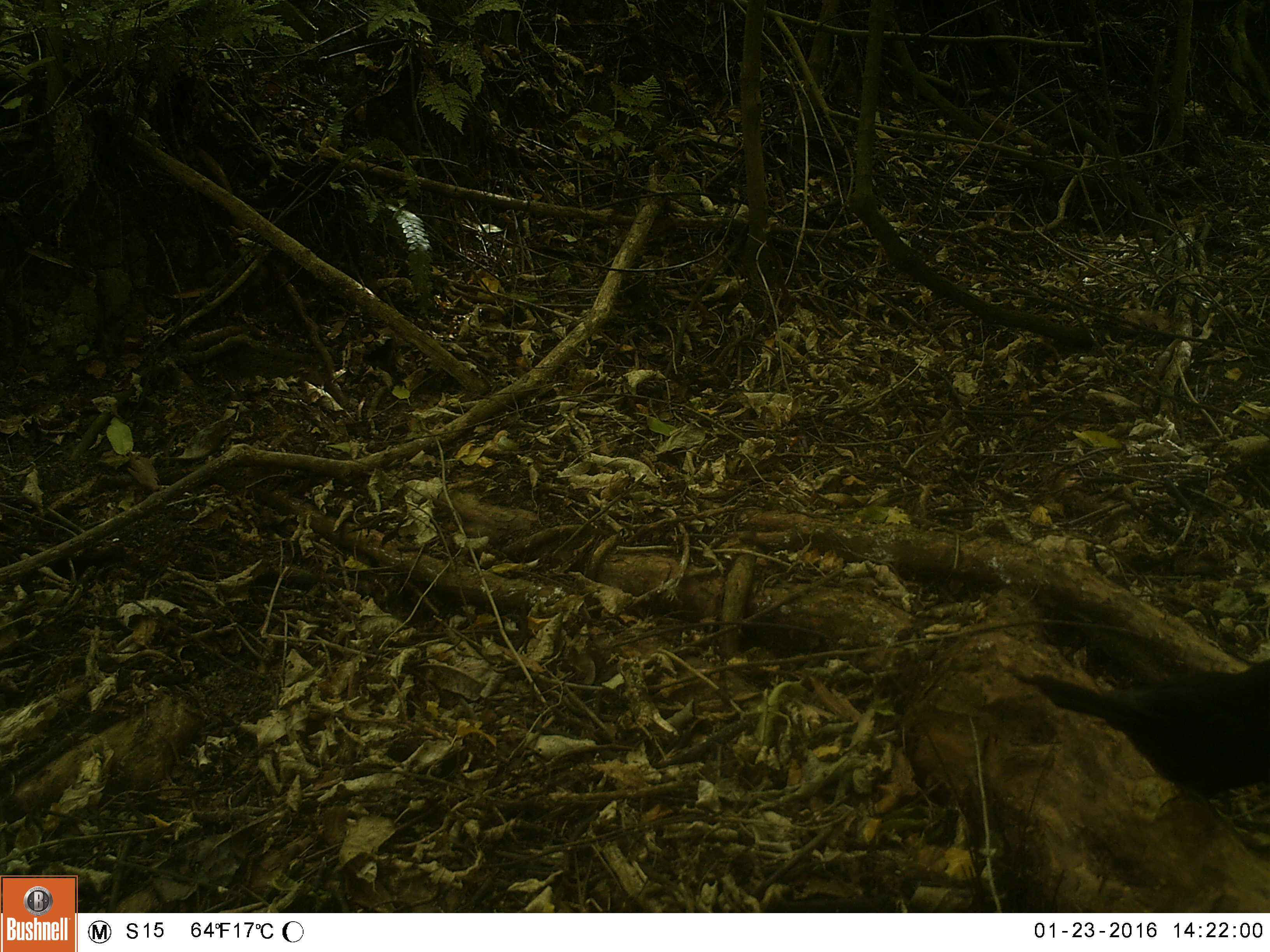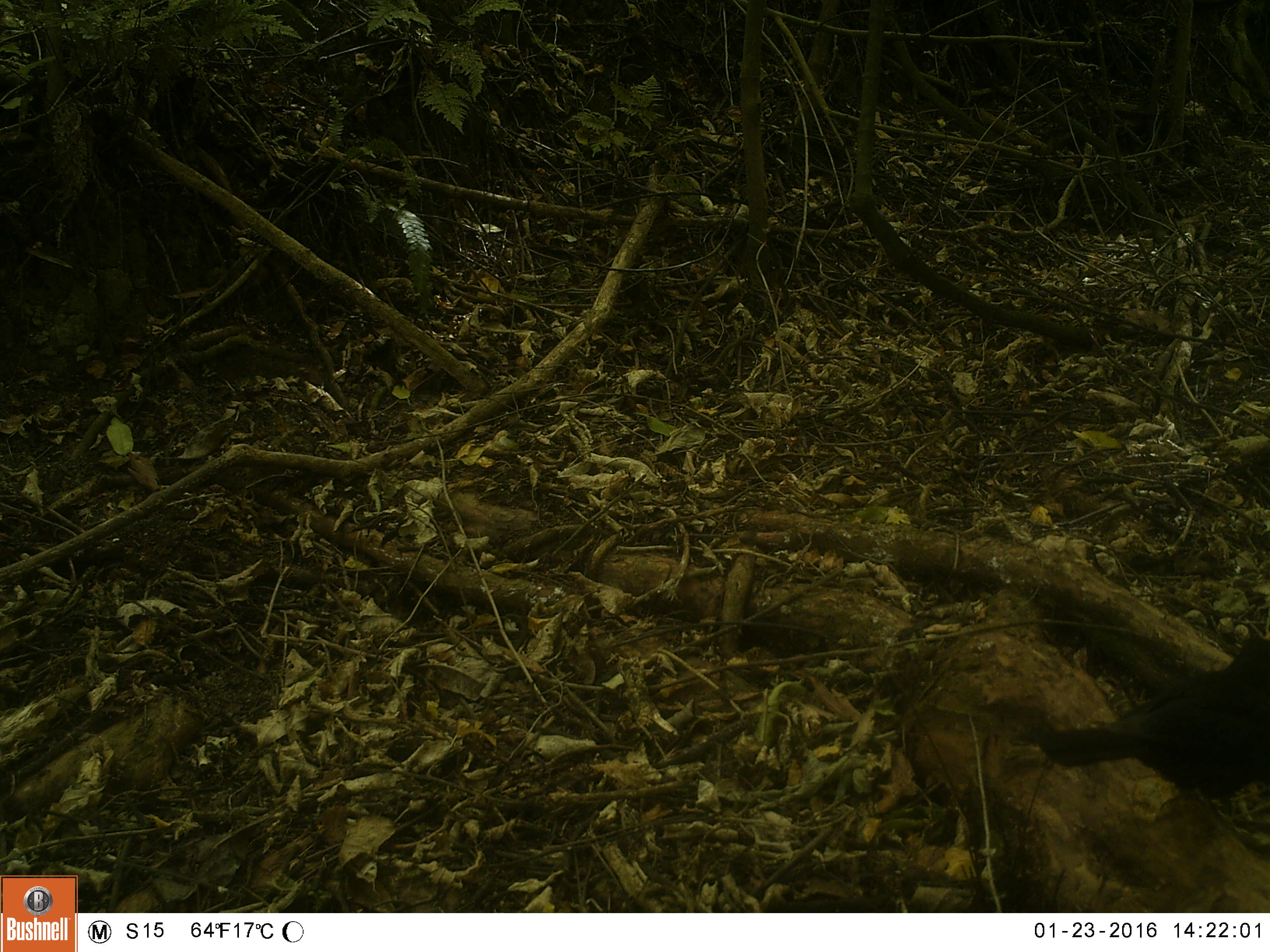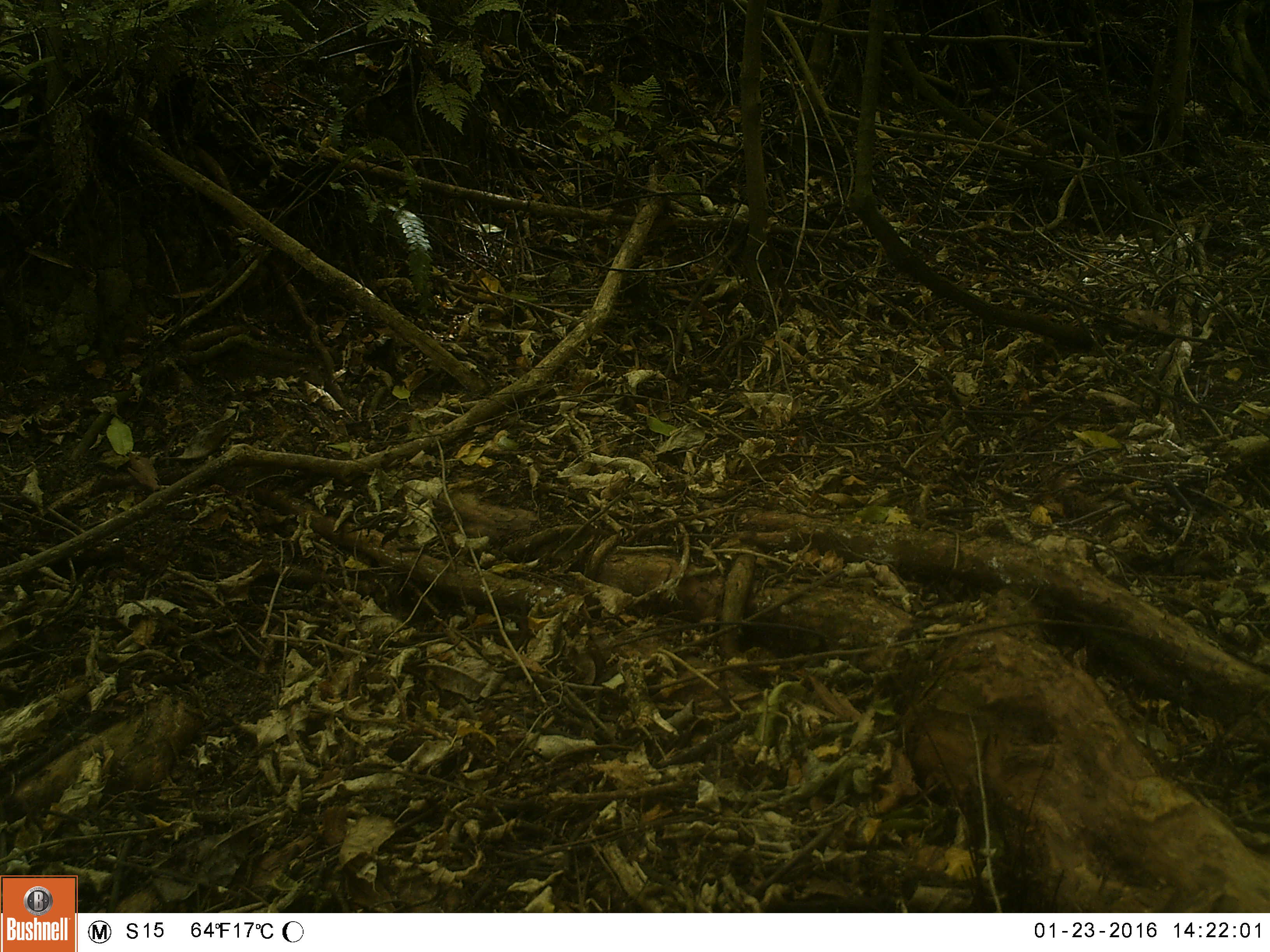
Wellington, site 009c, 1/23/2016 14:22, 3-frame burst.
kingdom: Animalia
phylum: Chordata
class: Aves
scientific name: Aves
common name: bird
Bird (Aves).